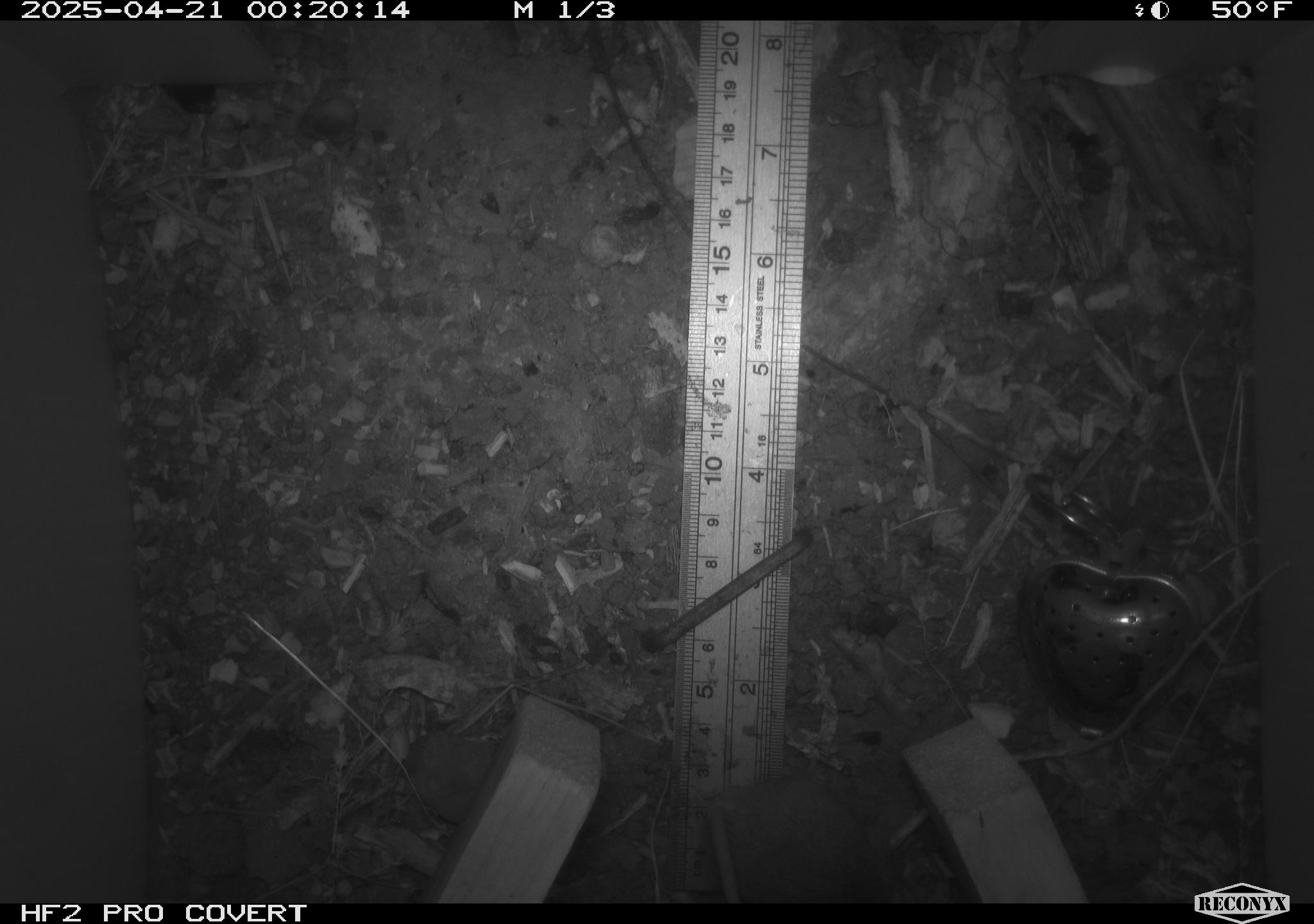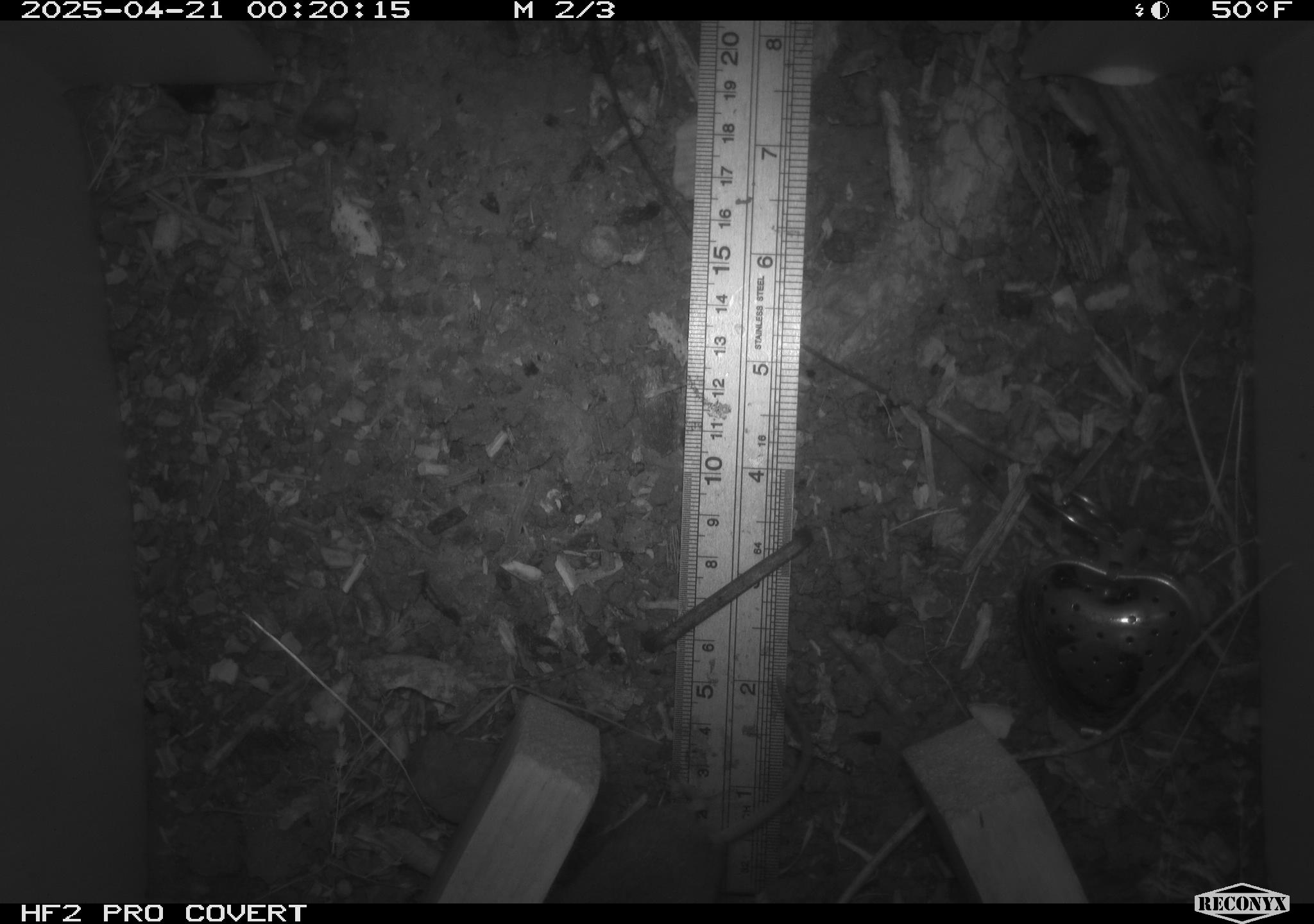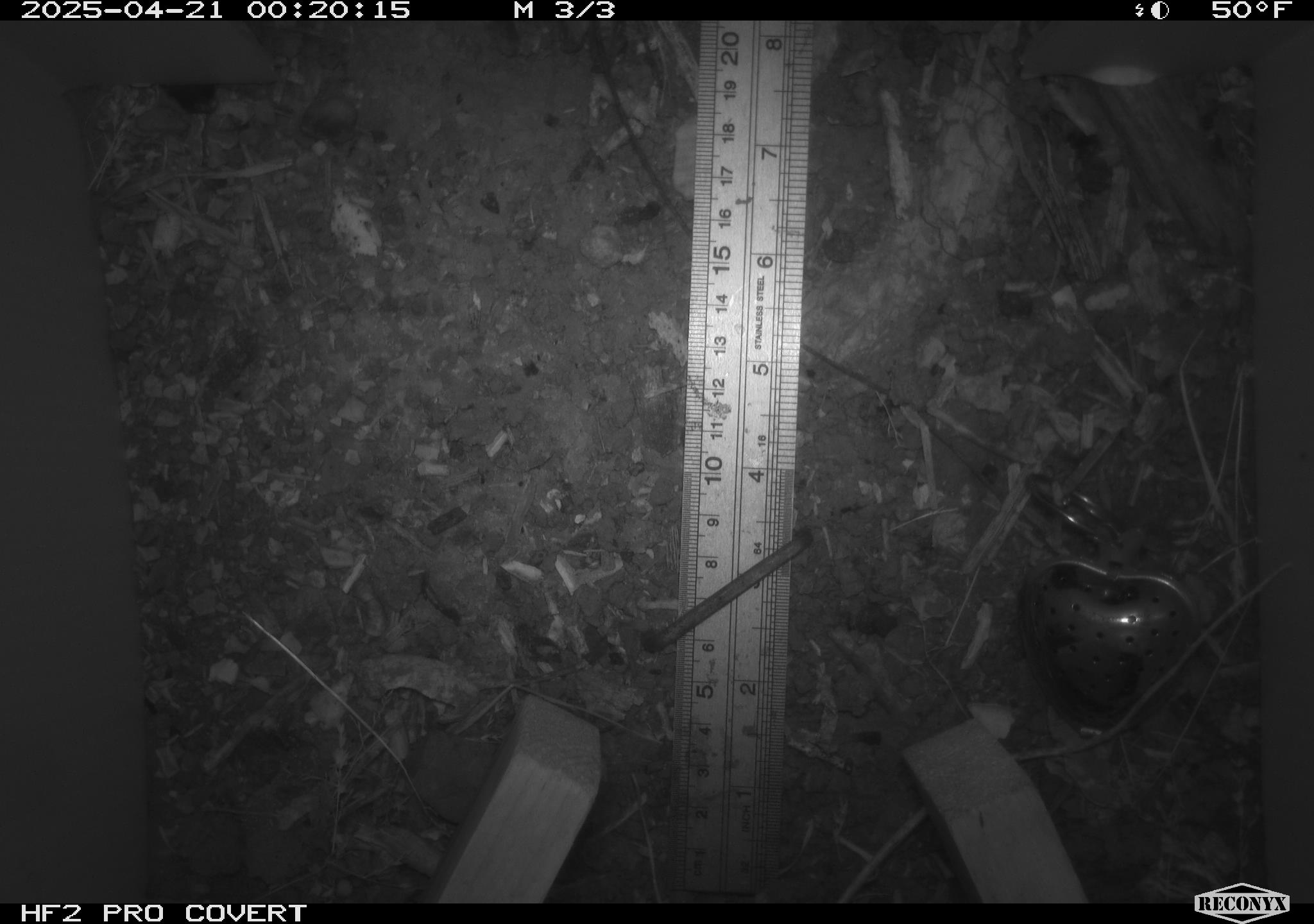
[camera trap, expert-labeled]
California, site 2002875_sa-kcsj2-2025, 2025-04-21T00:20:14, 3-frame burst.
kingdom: Animalia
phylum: Chordata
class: Mammalia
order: Rodentia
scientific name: Rodentia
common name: rodent